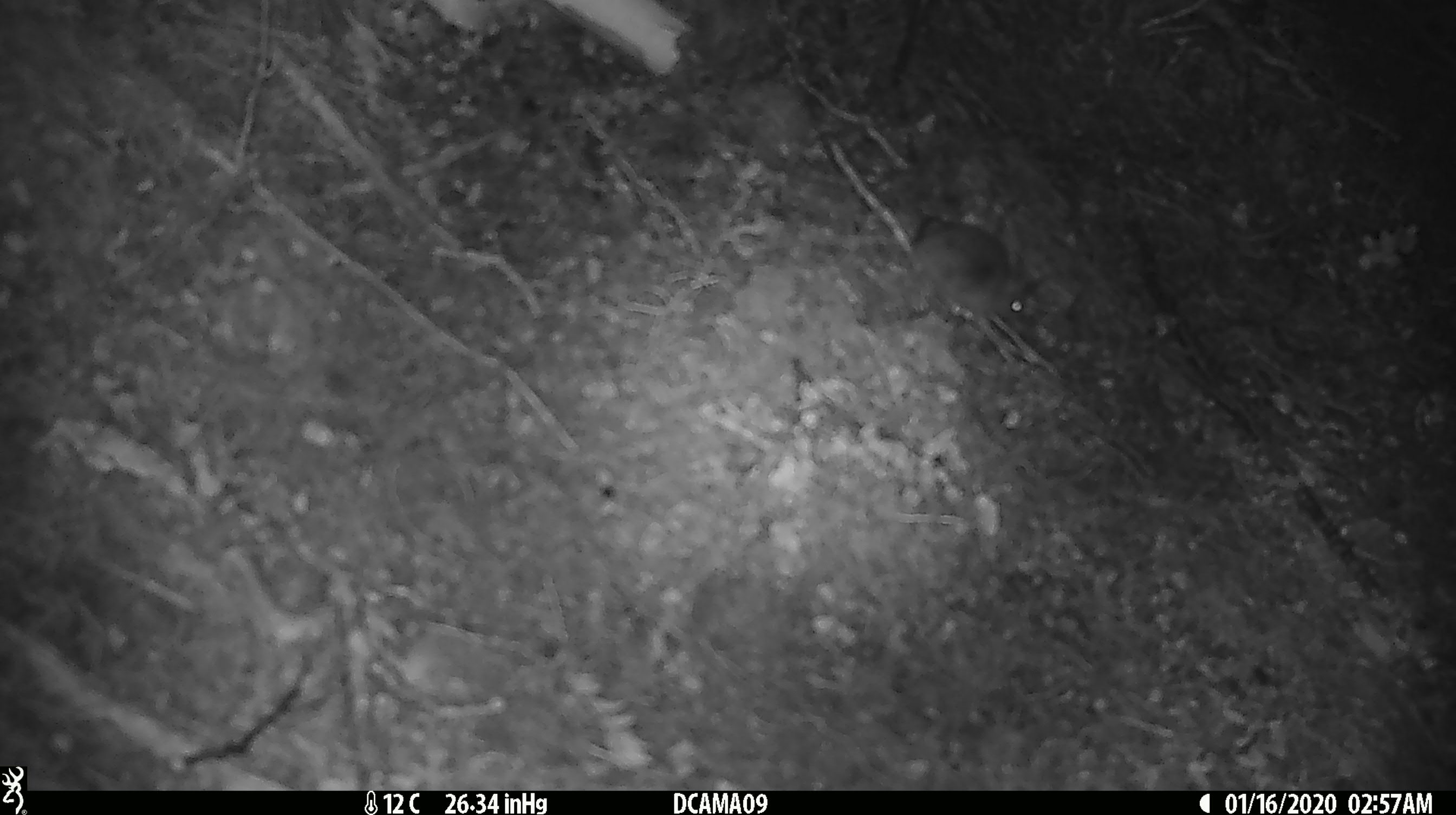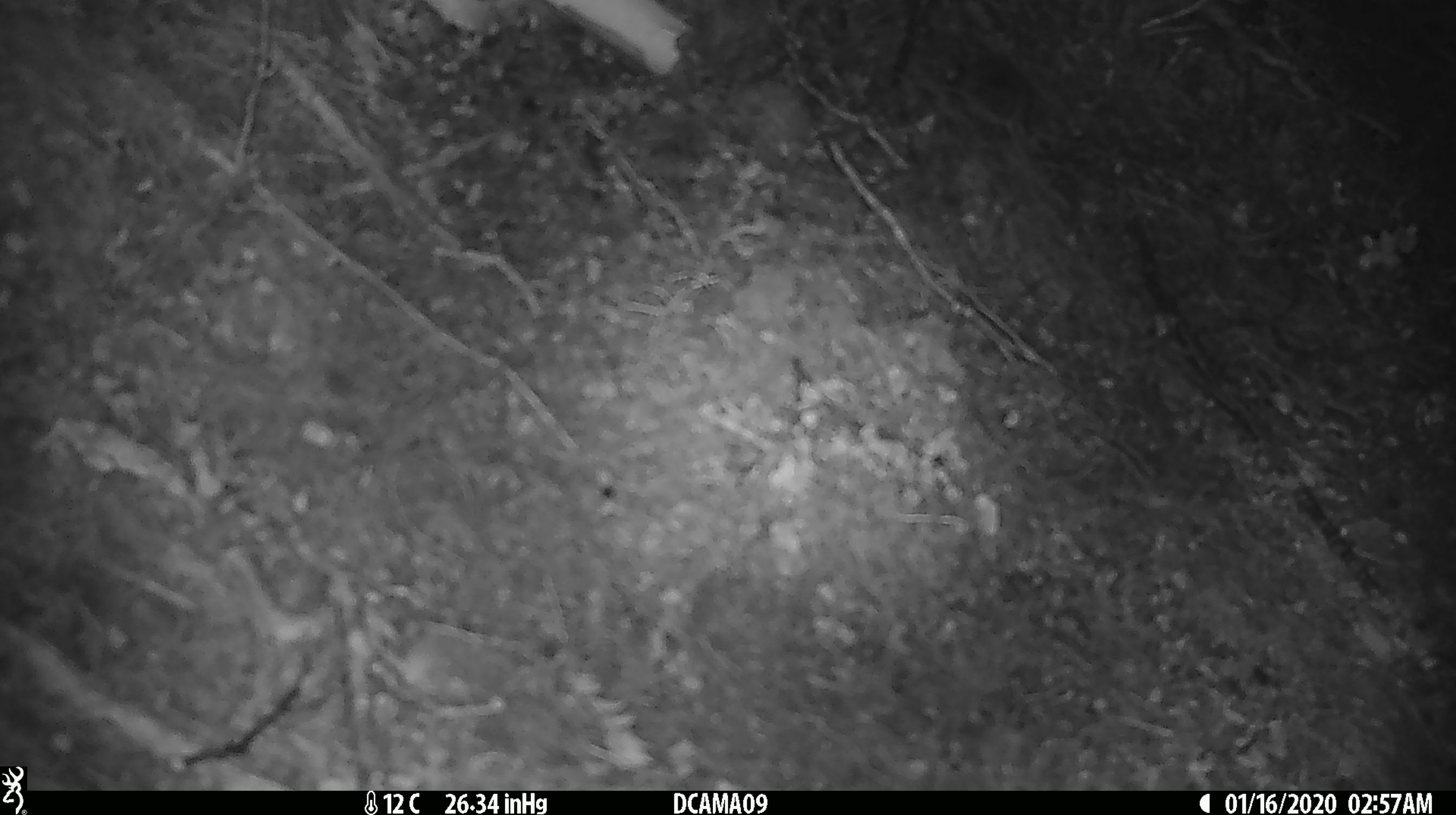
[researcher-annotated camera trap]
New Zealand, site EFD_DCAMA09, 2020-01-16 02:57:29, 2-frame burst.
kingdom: Animalia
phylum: Chordata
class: Mammalia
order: Rodentia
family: Muridae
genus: Mus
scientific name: Mus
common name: mouse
Mouse (Mus).